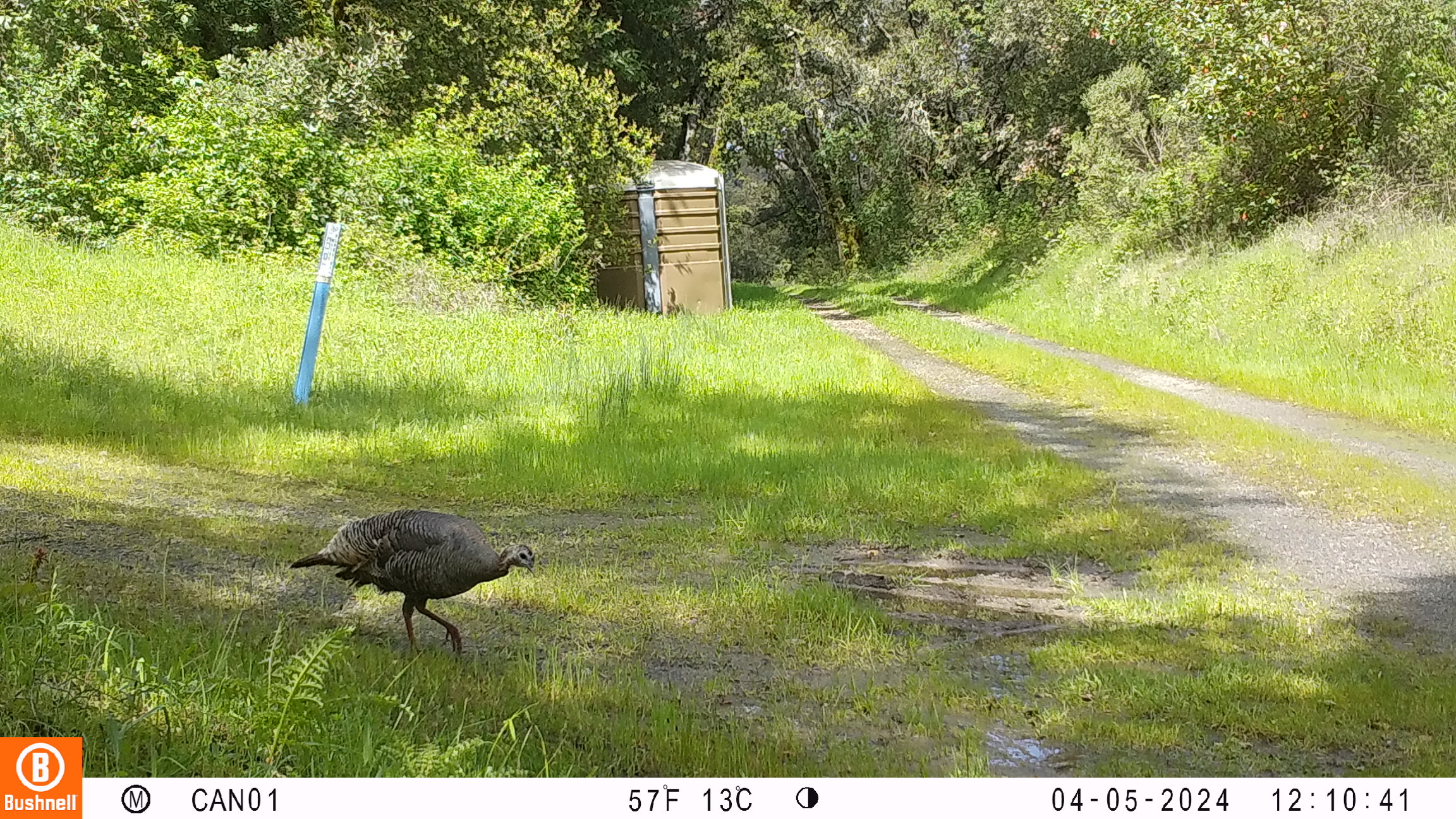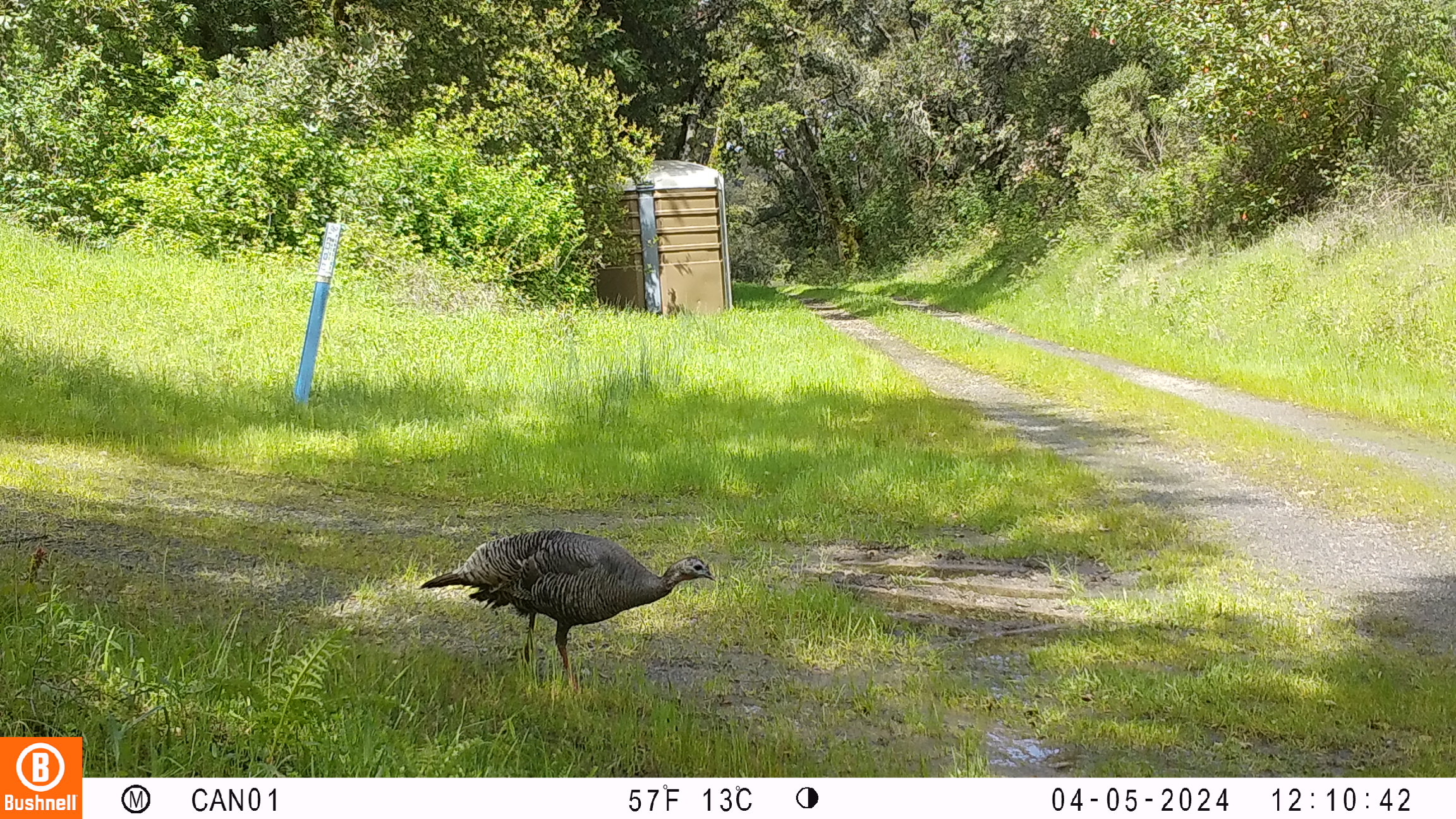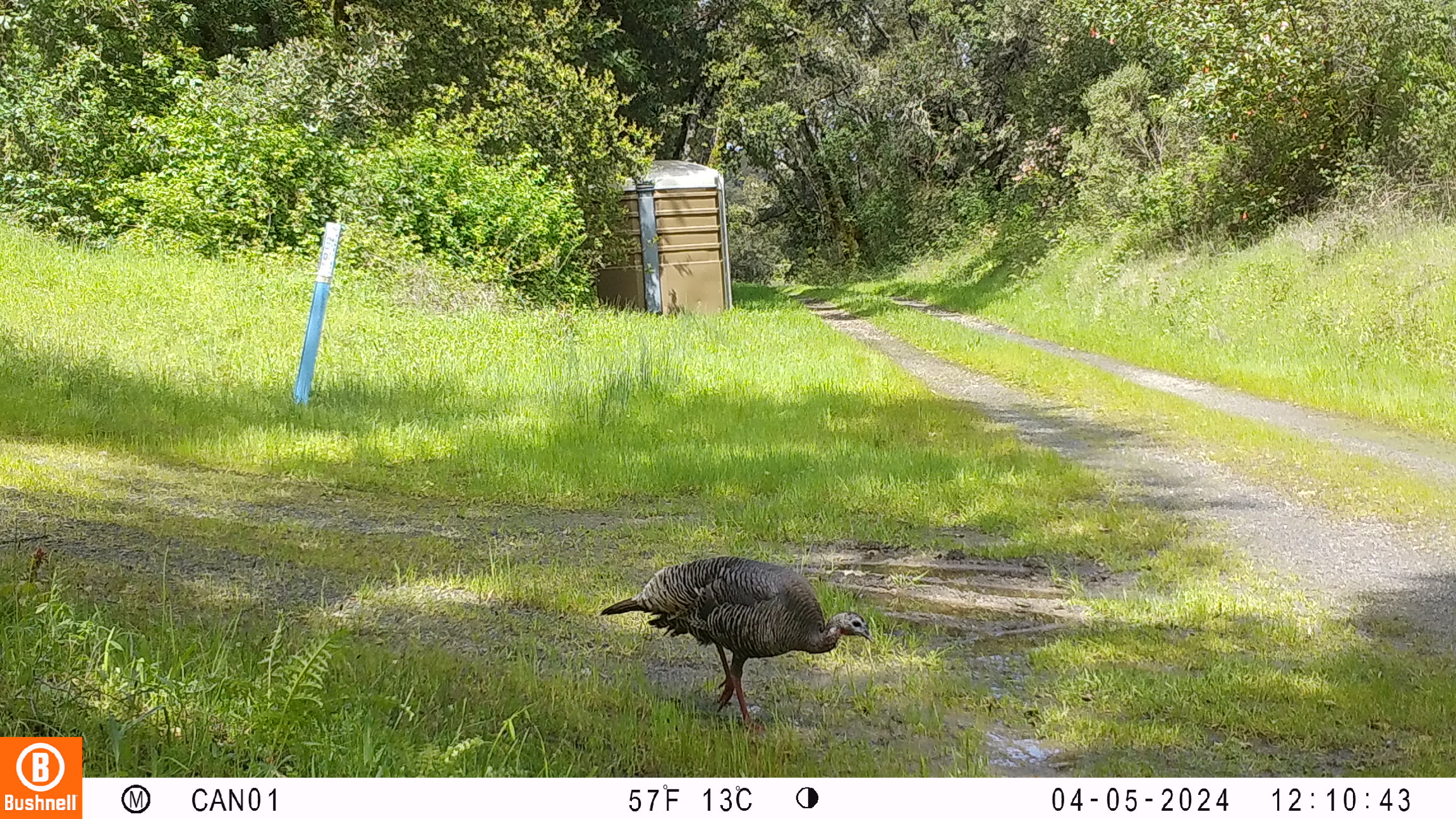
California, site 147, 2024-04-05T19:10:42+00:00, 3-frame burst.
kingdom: Animalia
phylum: Chordata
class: Aves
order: Galliformes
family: Phasianidae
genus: Meleagris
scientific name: Meleagris gallopavo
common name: turkey